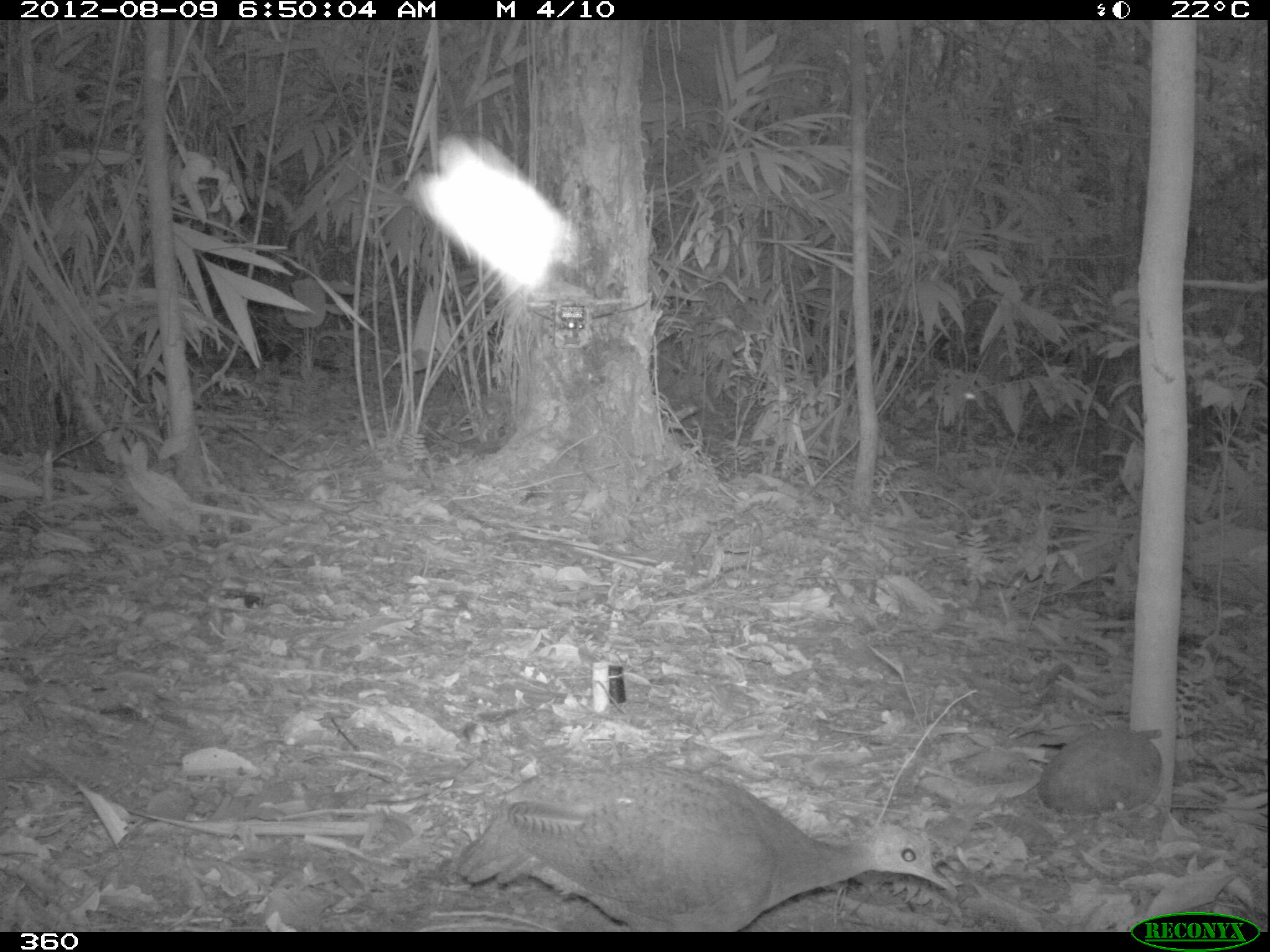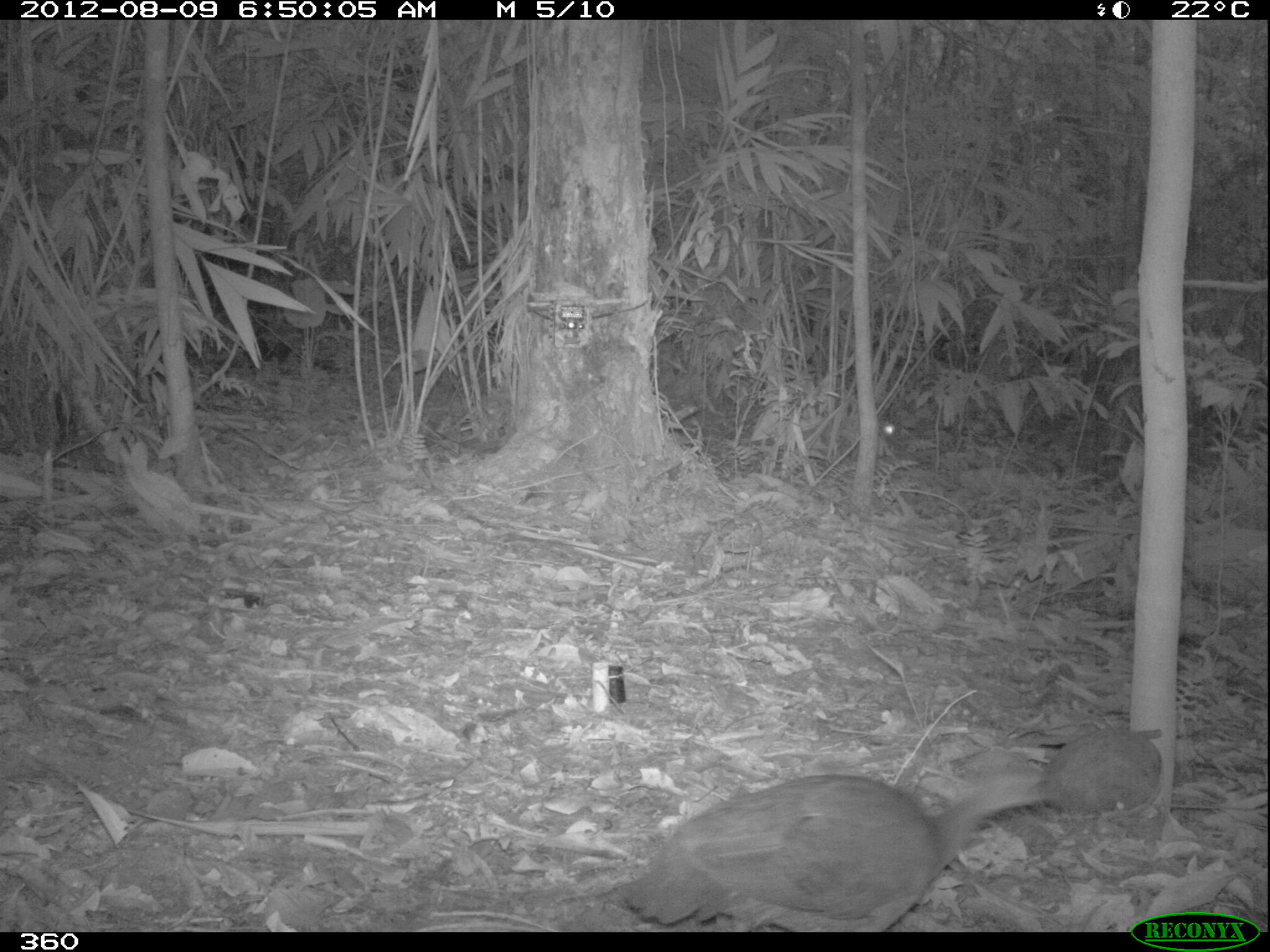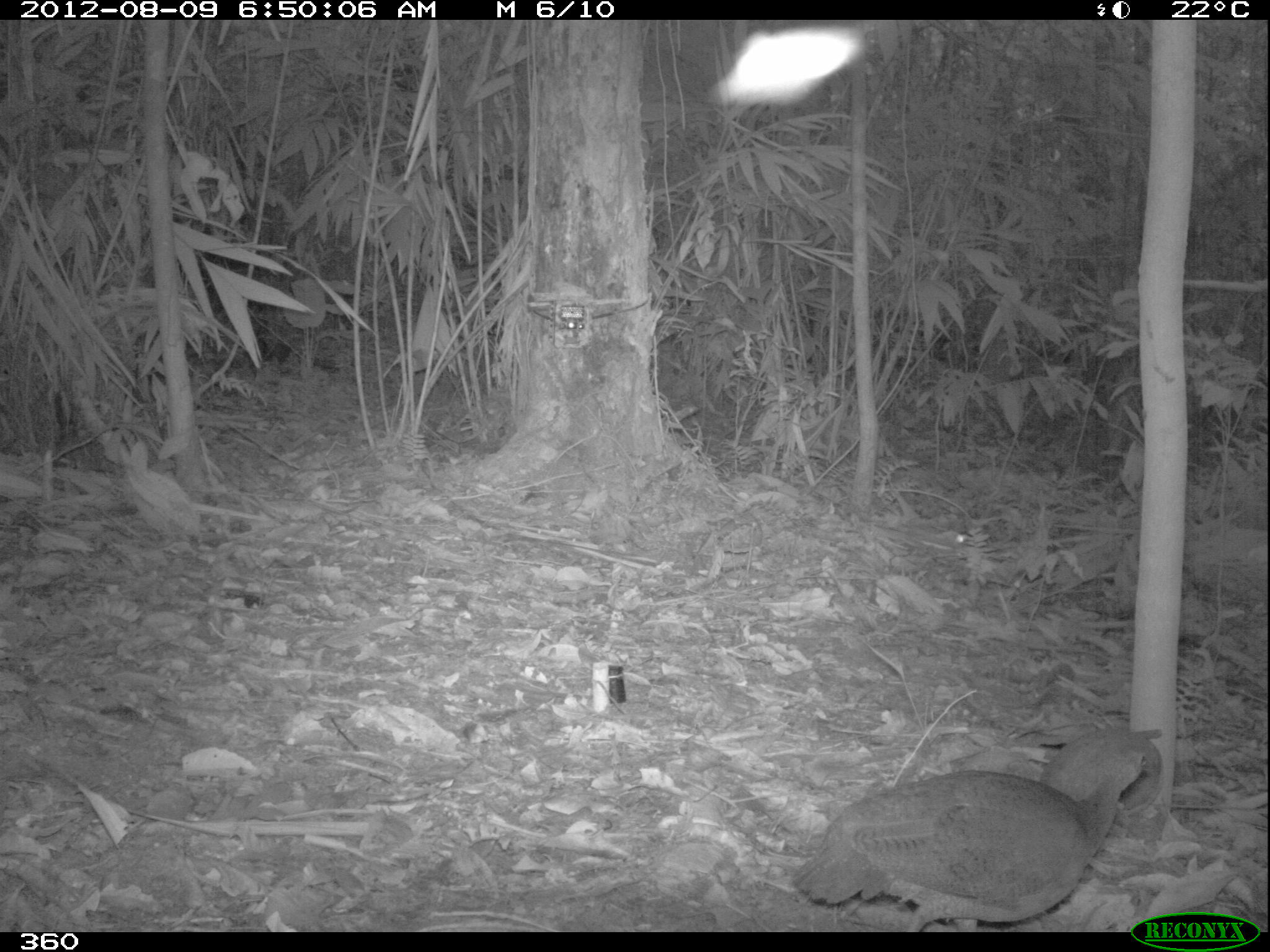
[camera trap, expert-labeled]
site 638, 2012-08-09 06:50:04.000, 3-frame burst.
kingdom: Animalia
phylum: Chordata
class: Aves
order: Galliformes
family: Phasianidae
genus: Alectoris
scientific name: Alectoris rufa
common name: red-legged partridge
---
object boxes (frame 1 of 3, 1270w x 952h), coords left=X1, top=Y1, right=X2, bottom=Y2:
alectoris rufa: left=448, top=763, right=960, bottom=932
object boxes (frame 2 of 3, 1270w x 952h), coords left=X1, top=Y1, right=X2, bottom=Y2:
alectoris rufa: left=622, top=774, right=1044, bottom=931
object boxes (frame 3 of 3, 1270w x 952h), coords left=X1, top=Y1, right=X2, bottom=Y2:
alectoris rufa: left=791, top=728, right=1163, bottom=931